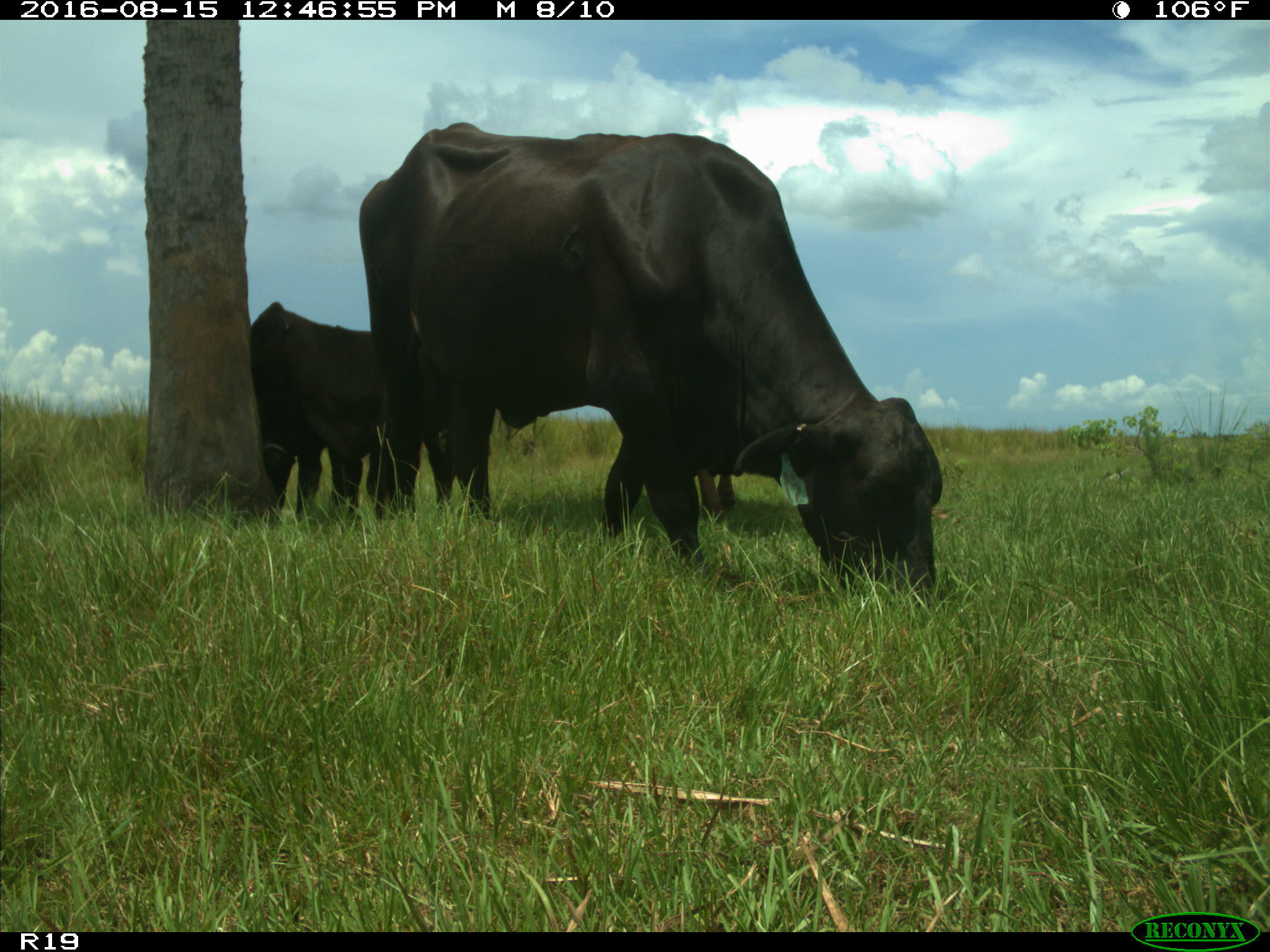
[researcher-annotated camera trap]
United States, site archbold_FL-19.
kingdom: Animalia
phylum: Chordata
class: Mammalia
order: Artiodactyla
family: Bovidae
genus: Bos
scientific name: Bos taurus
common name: domestic cow